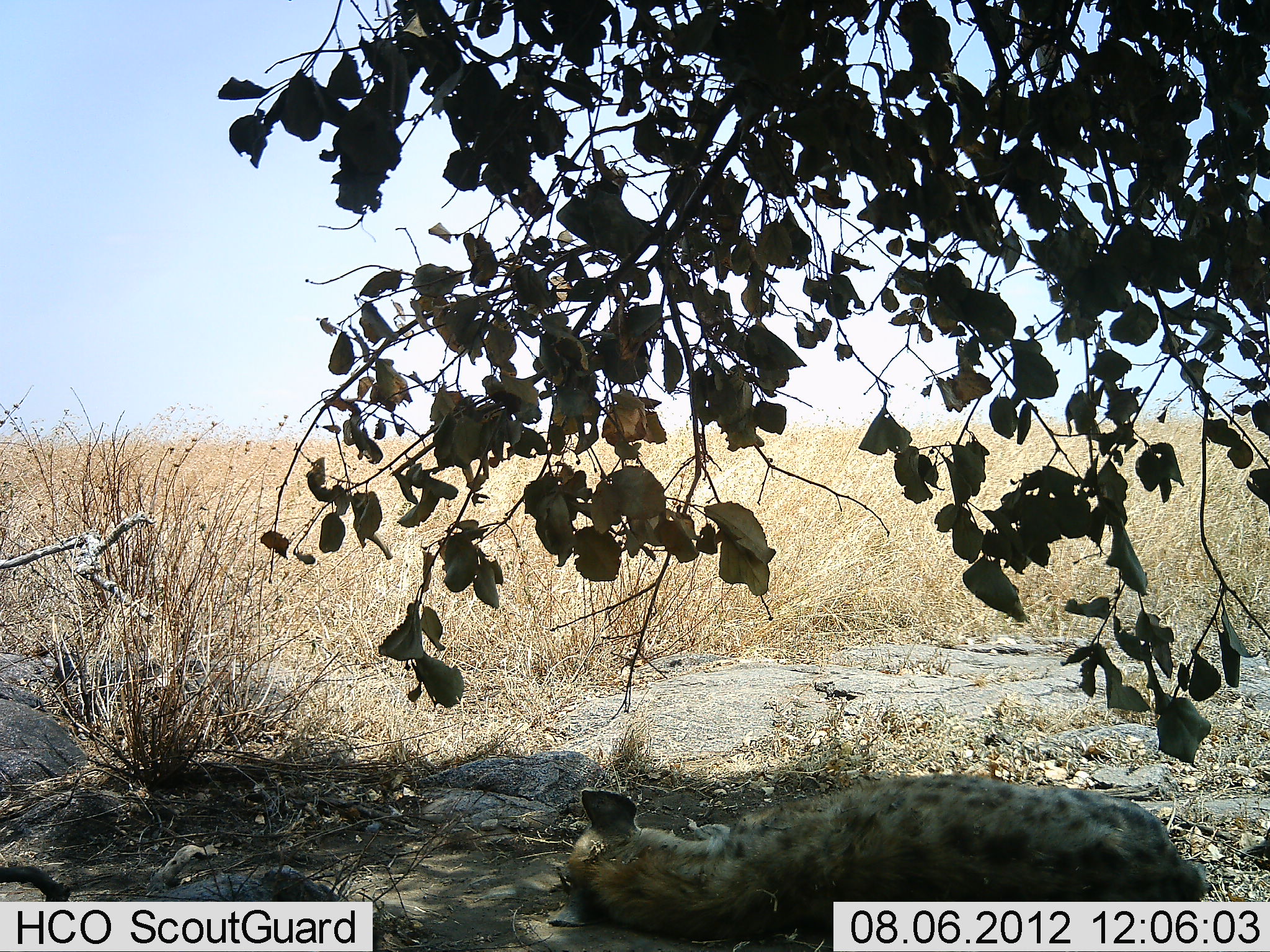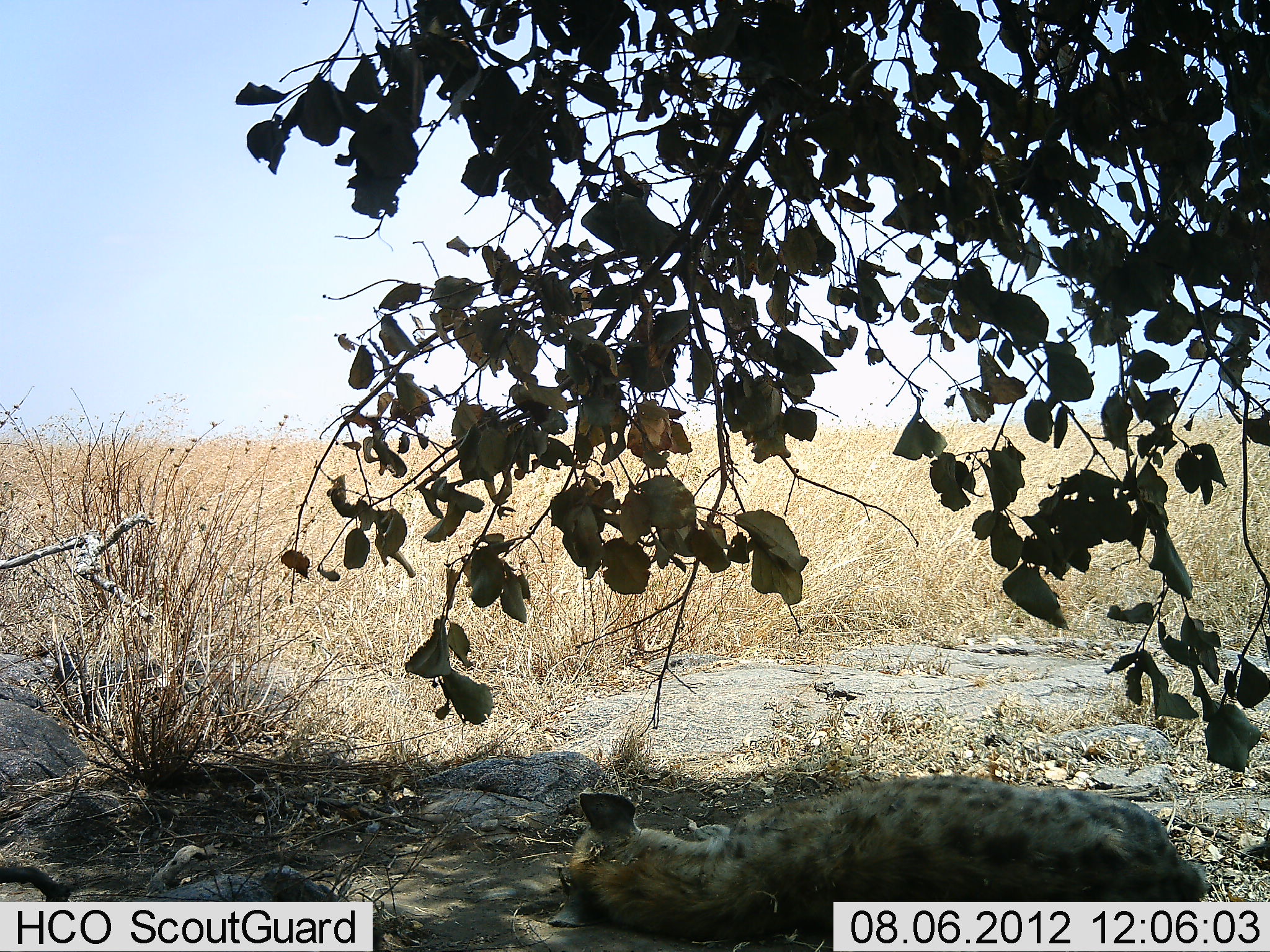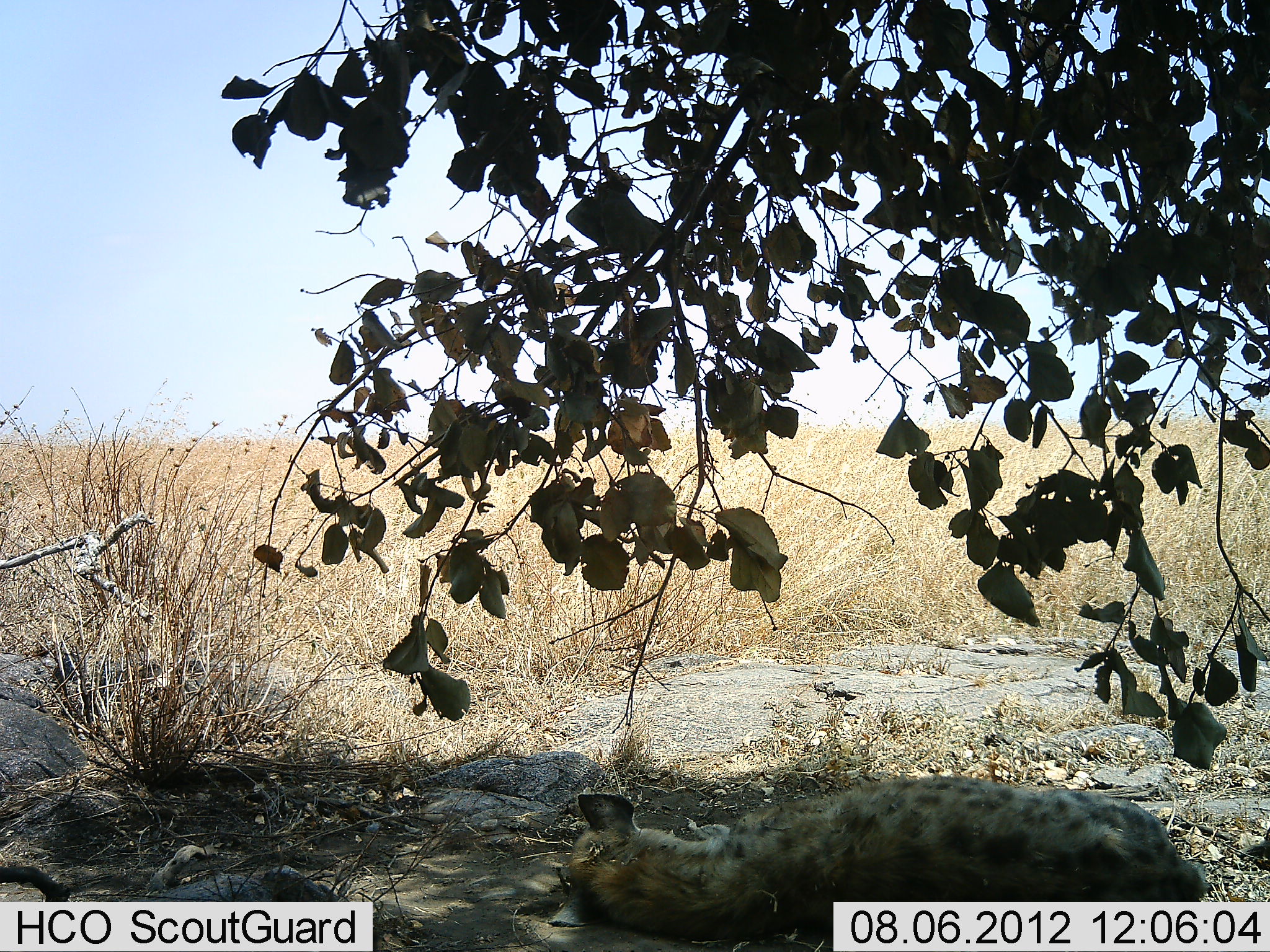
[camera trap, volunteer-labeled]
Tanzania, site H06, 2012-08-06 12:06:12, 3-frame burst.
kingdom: Animalia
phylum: Chordata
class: Mammalia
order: Carnivora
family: Hyaenidae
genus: Crocuta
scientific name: Crocuta crocuta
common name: spotted hyena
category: hyenaspotted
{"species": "hyenaspotted (spotted hyena) (Crocuta crocuta)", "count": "1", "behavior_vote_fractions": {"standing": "10%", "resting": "90%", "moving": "0%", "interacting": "0%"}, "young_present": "0%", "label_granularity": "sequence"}